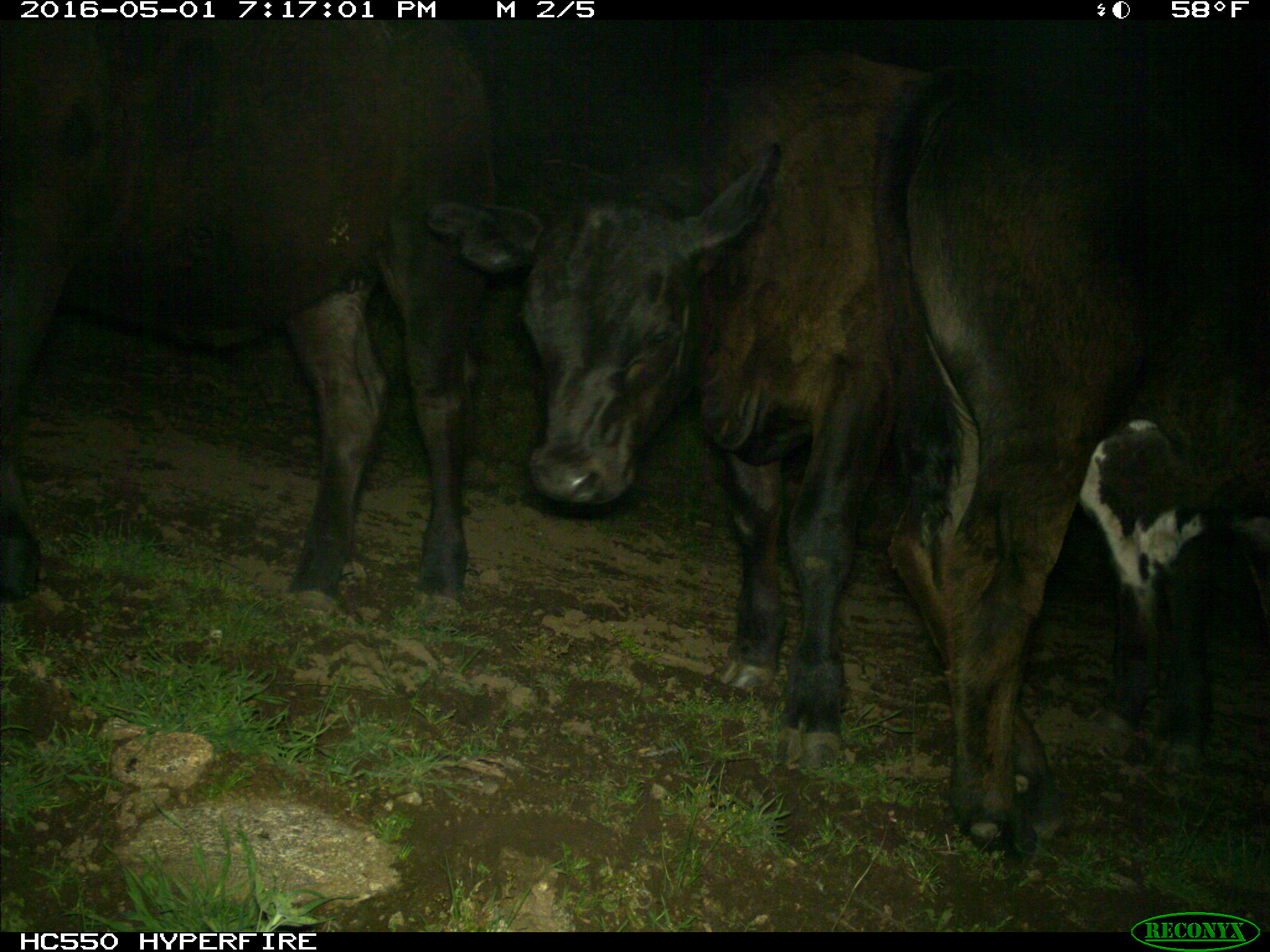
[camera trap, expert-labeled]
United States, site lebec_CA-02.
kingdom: Animalia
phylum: Chordata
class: Mammalia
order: Artiodactyla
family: Bovidae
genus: Bos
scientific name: Bos taurus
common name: domestic cow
Bos taurus (domestic cow).